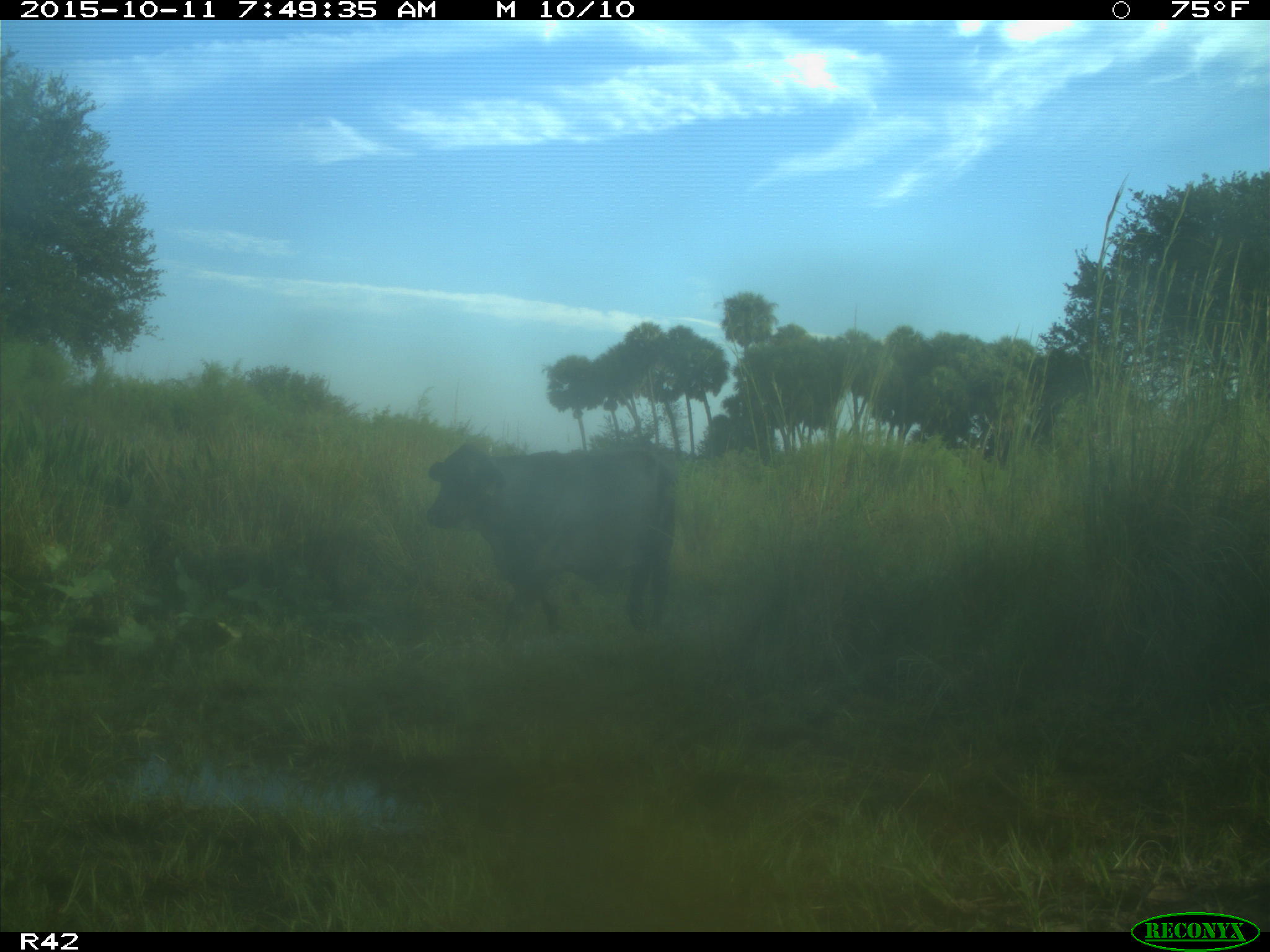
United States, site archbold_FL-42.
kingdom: Animalia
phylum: Chordata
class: Mammalia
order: Artiodactyla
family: Bovidae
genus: Bos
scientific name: Bos taurus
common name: domestic cow